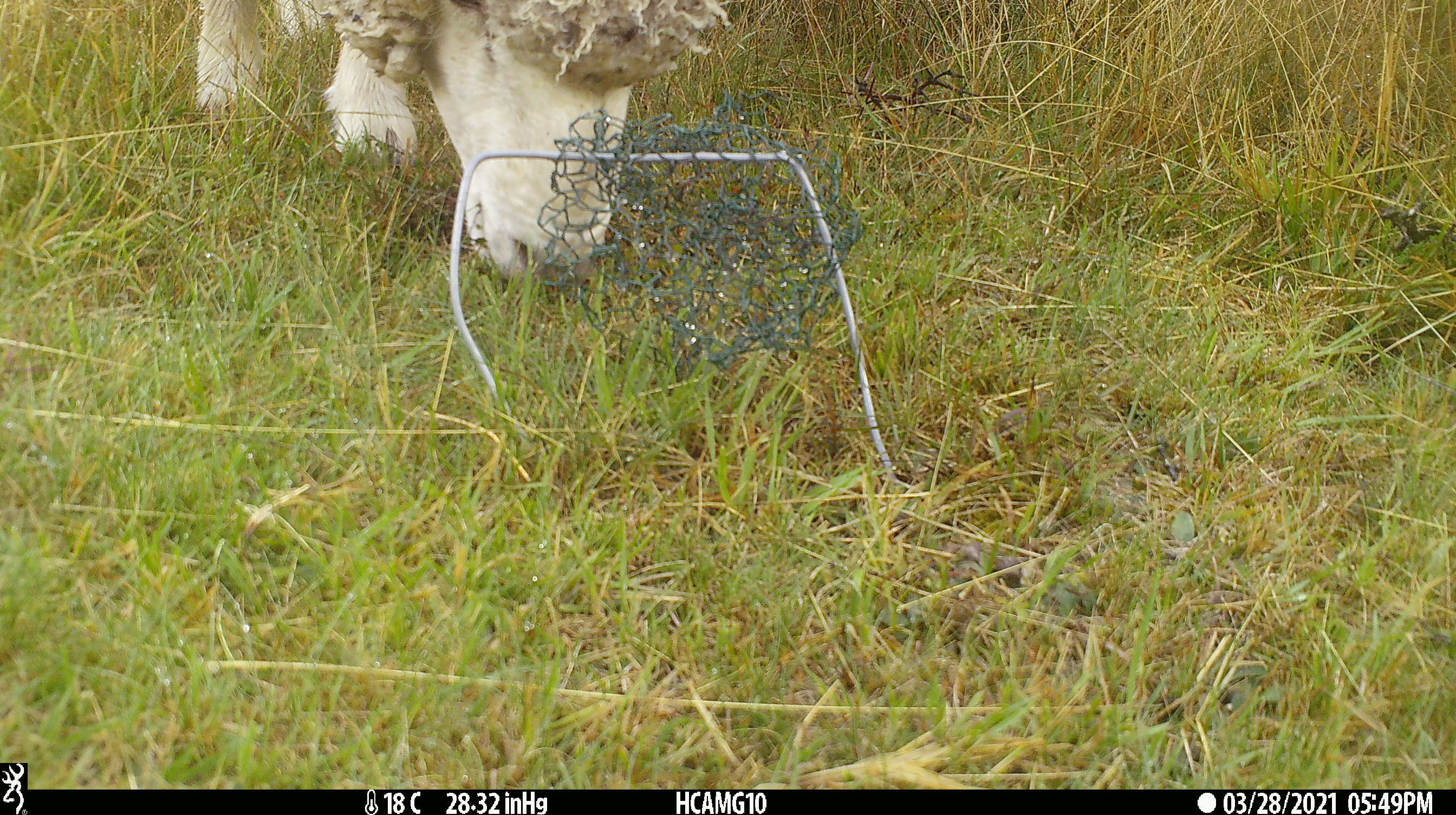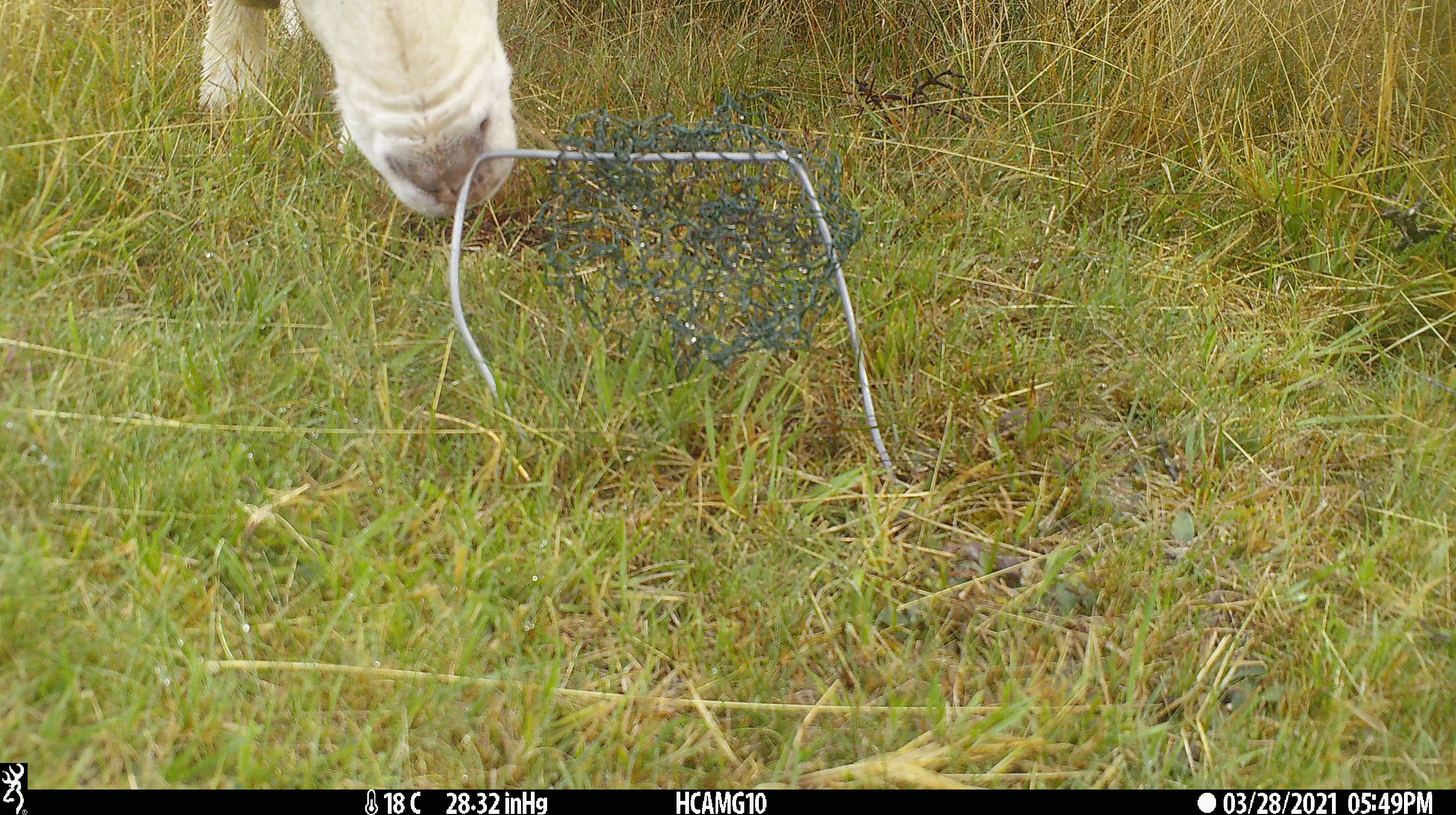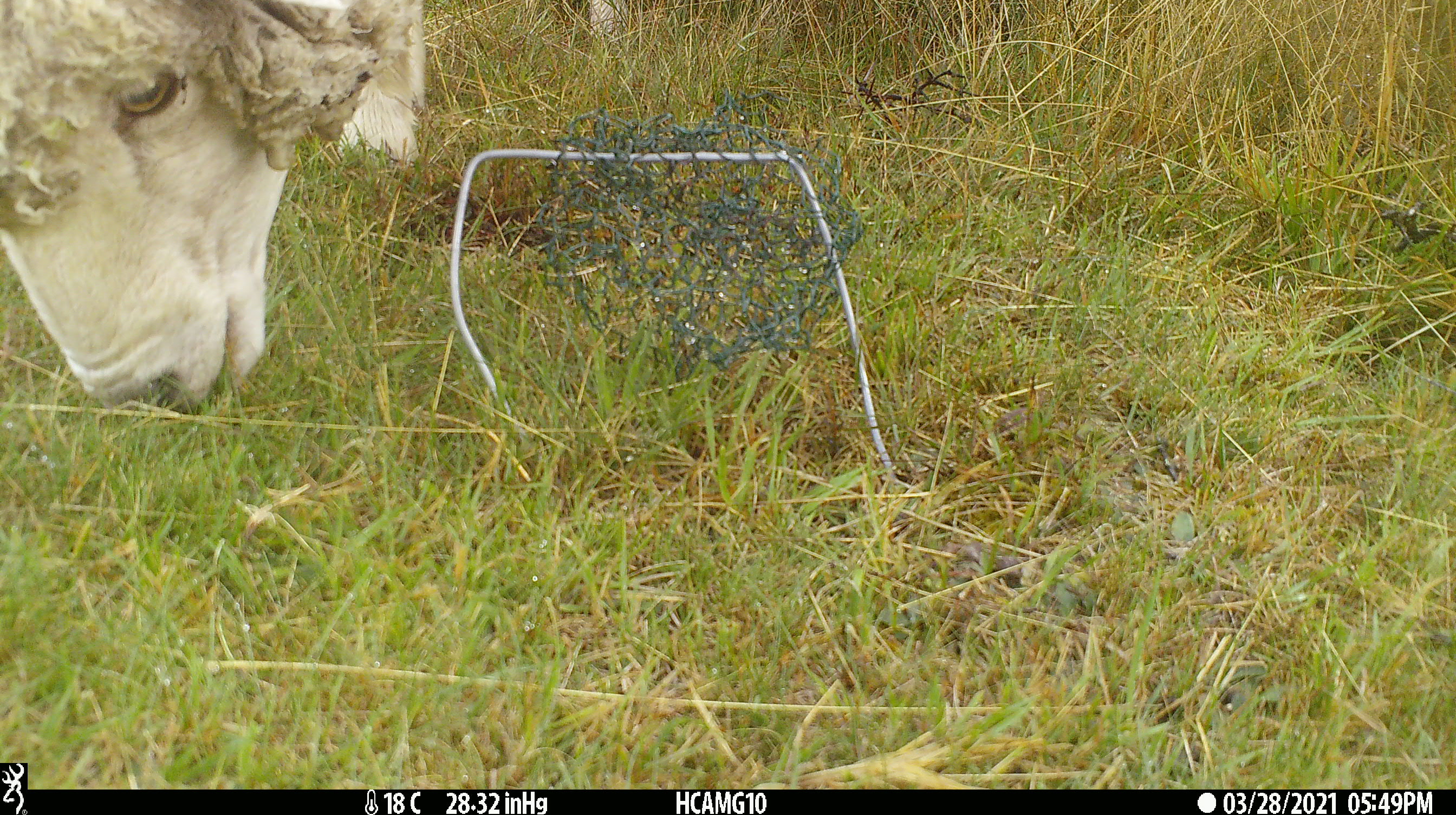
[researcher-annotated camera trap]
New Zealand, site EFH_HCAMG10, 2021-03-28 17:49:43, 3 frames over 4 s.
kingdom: Animalia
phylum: Chordata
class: Mammalia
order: Artiodactyla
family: Bovidae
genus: Ovis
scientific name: Ovis aries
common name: domestic sheep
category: sheep